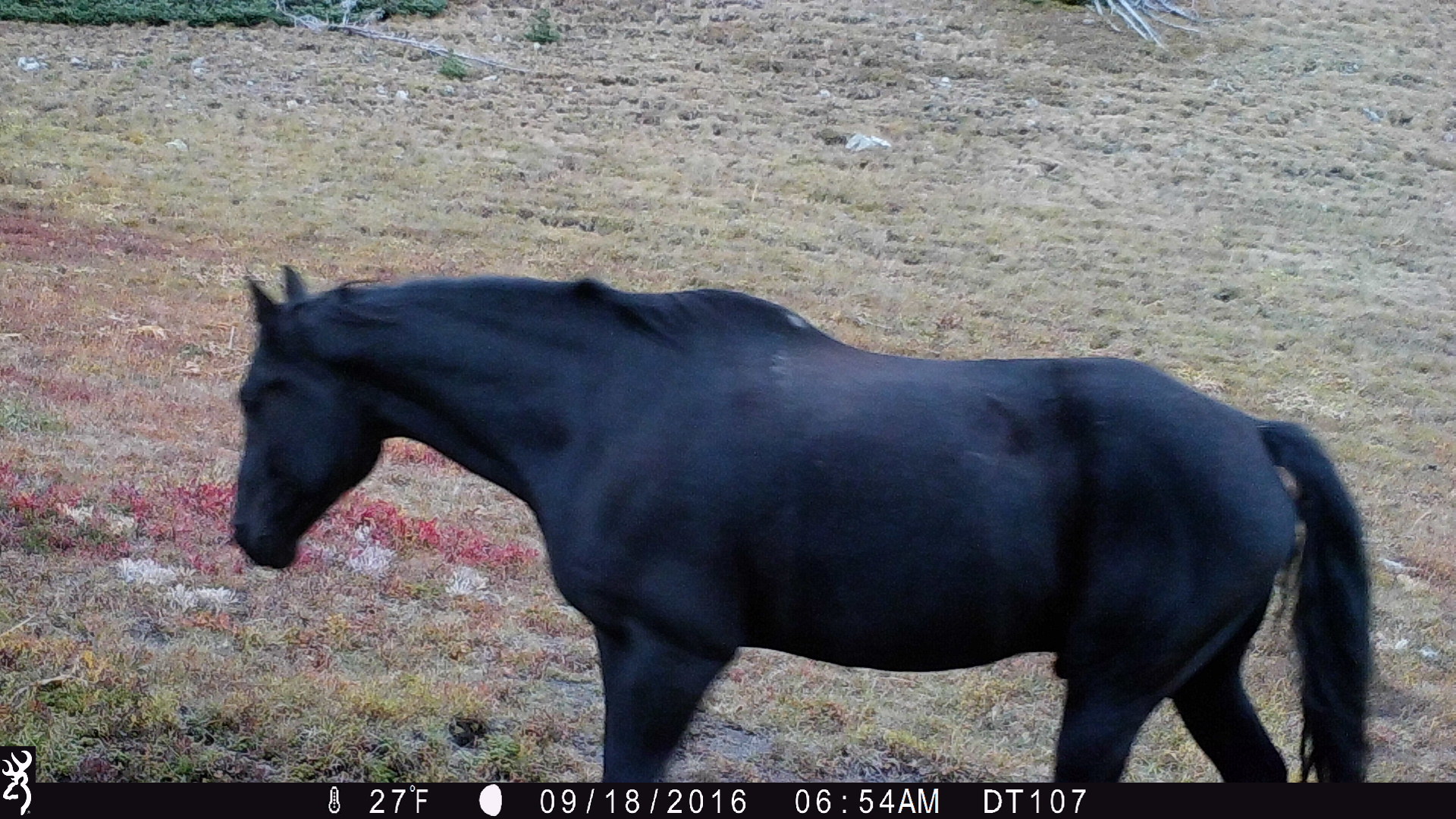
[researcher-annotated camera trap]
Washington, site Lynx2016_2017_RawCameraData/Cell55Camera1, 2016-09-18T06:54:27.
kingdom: Animalia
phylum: Chordata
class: Mammalia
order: Perissodactyla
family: Equidae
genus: Equus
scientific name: Equus caballus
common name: domestic horse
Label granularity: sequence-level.